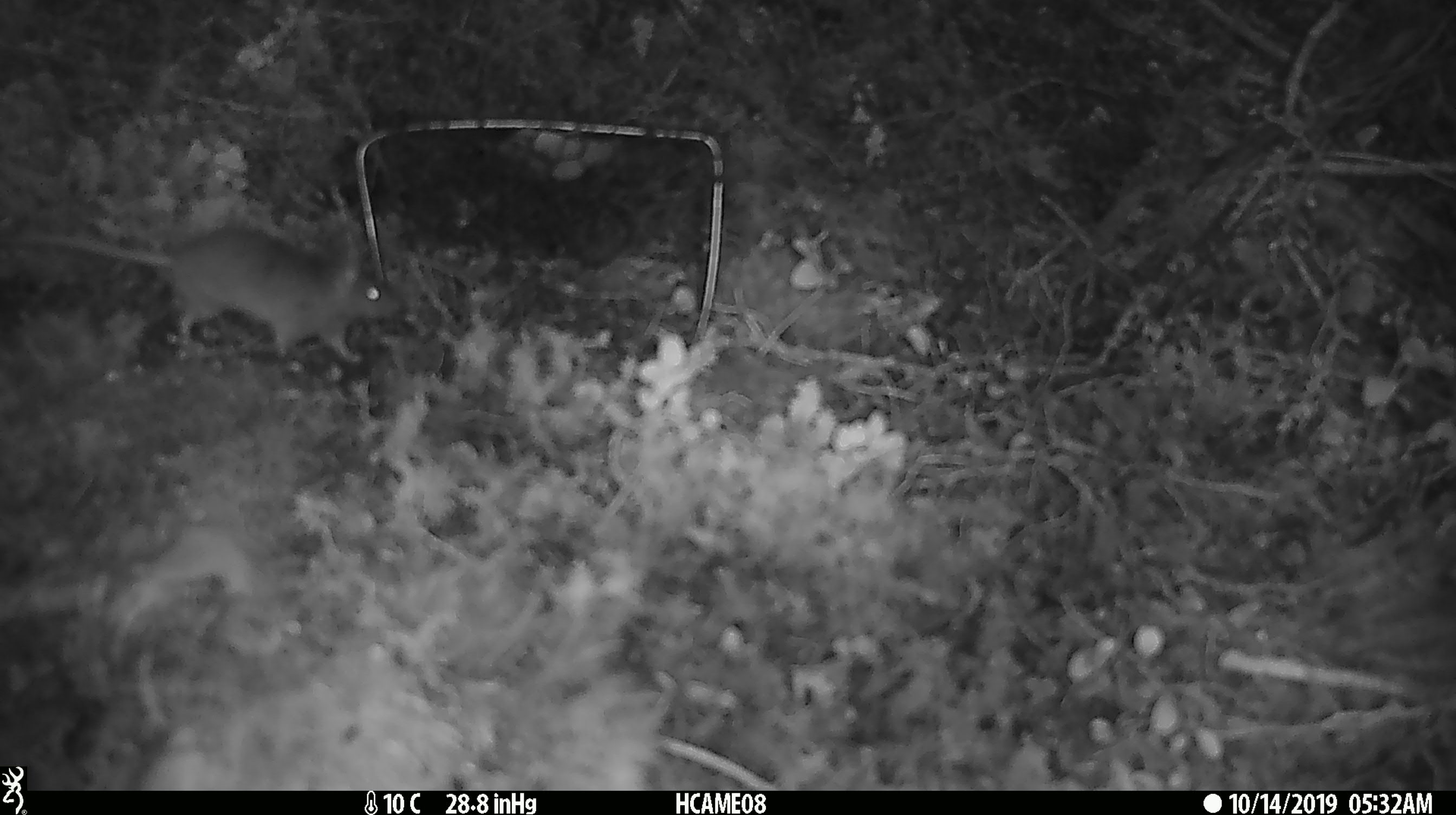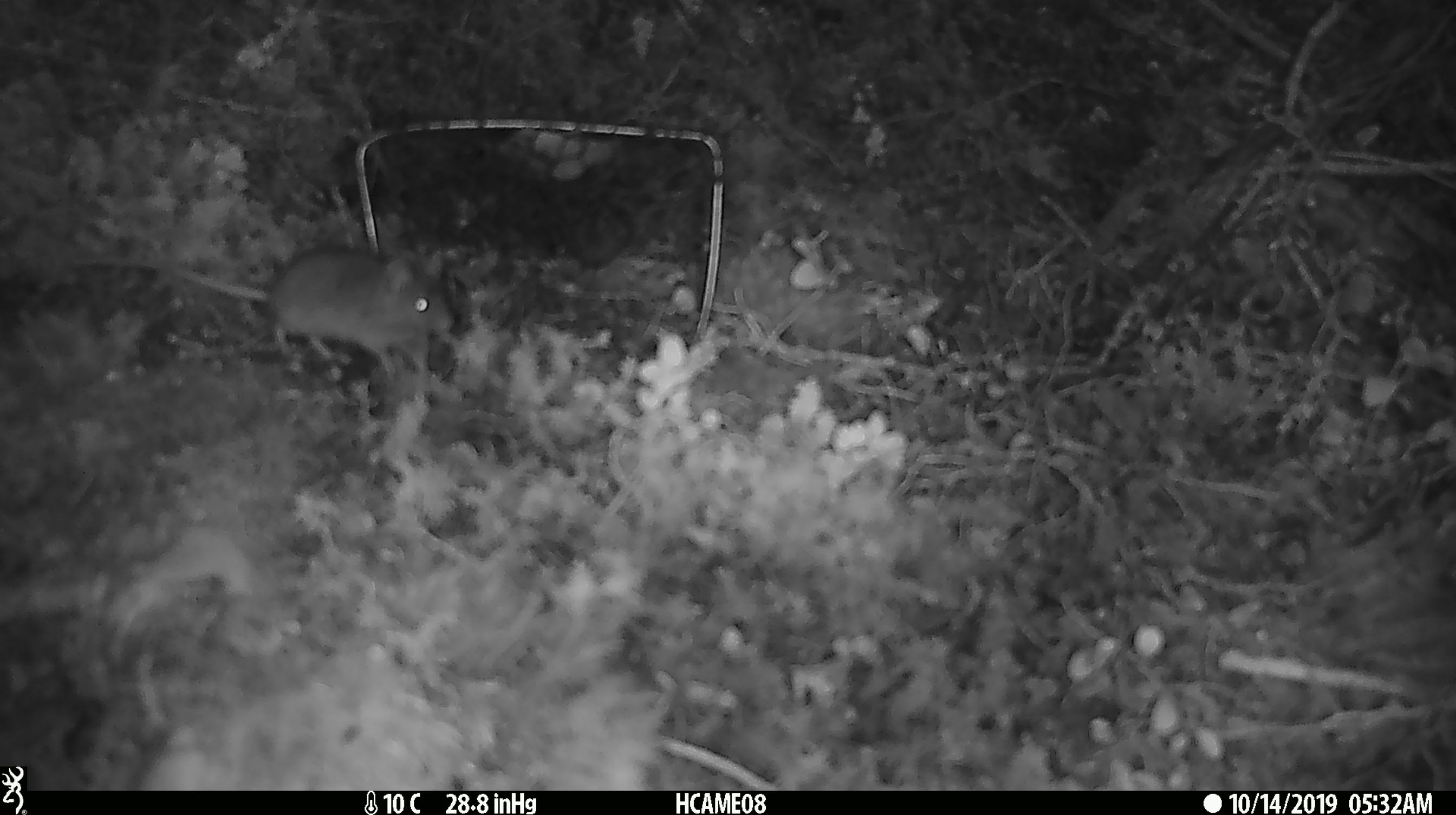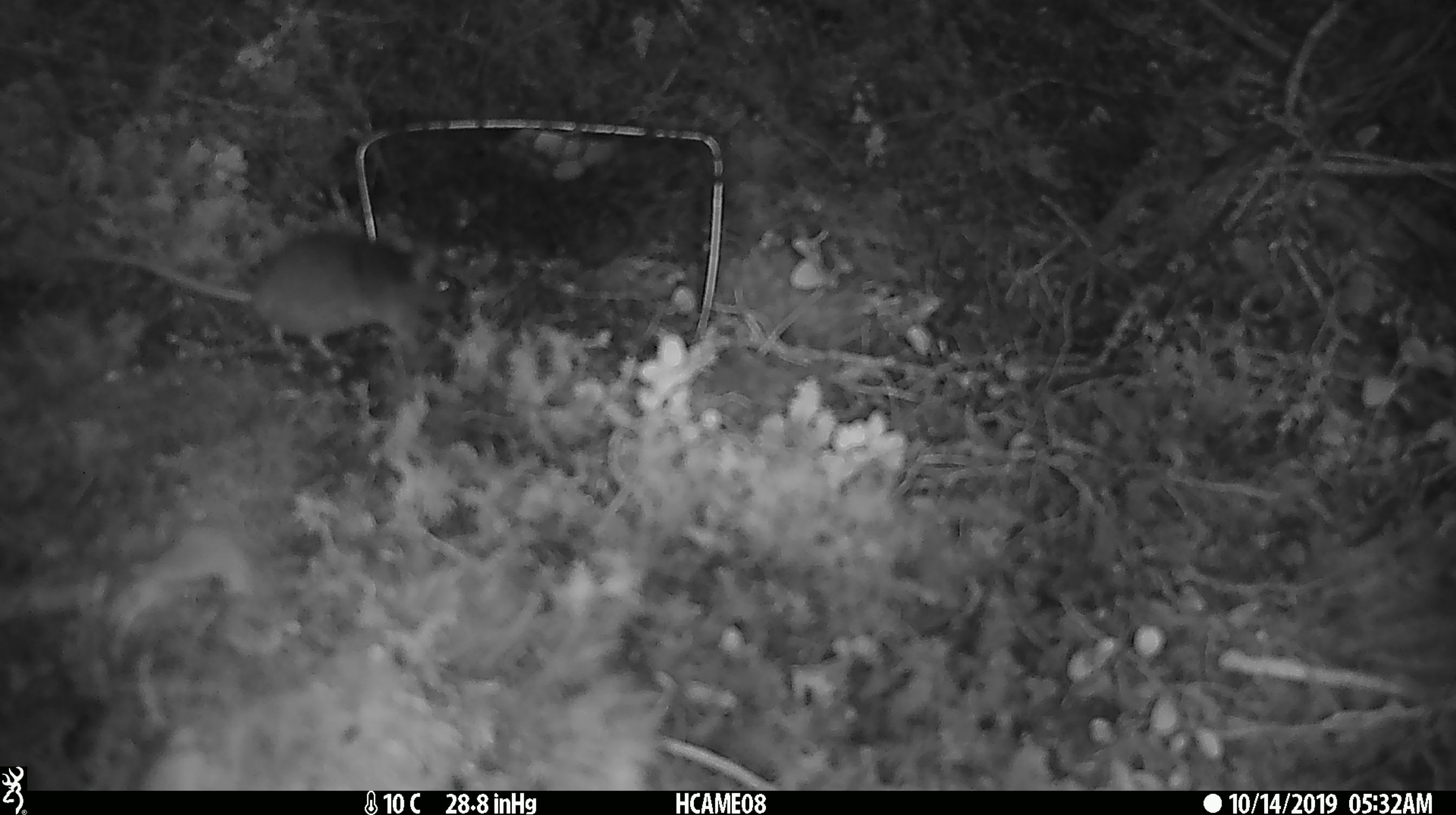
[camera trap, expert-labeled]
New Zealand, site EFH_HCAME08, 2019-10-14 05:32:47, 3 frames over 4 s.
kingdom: Animalia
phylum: Chordata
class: Mammalia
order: Rodentia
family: Muridae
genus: Mus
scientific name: Mus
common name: mouse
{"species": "mouse (Mus)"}